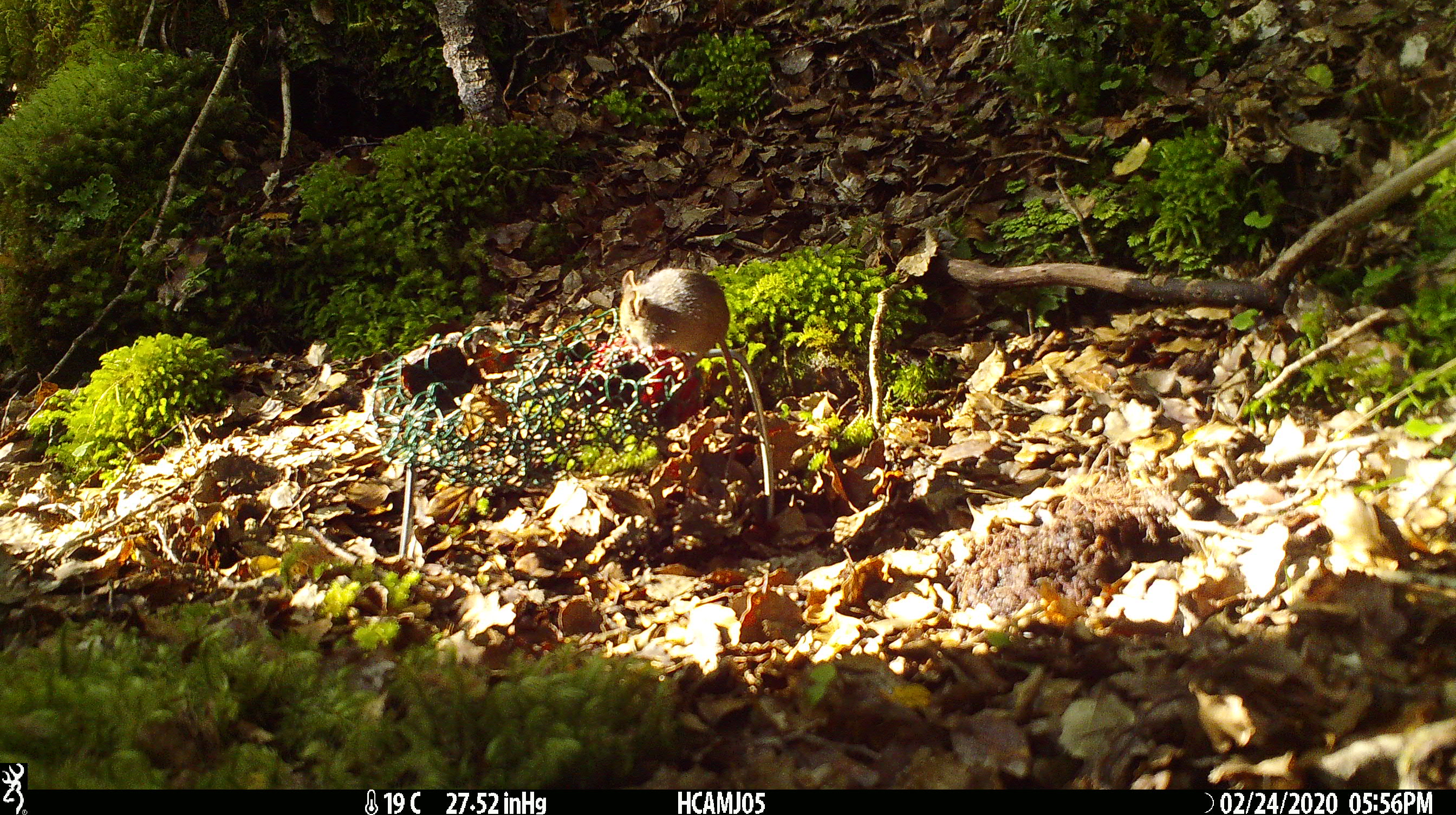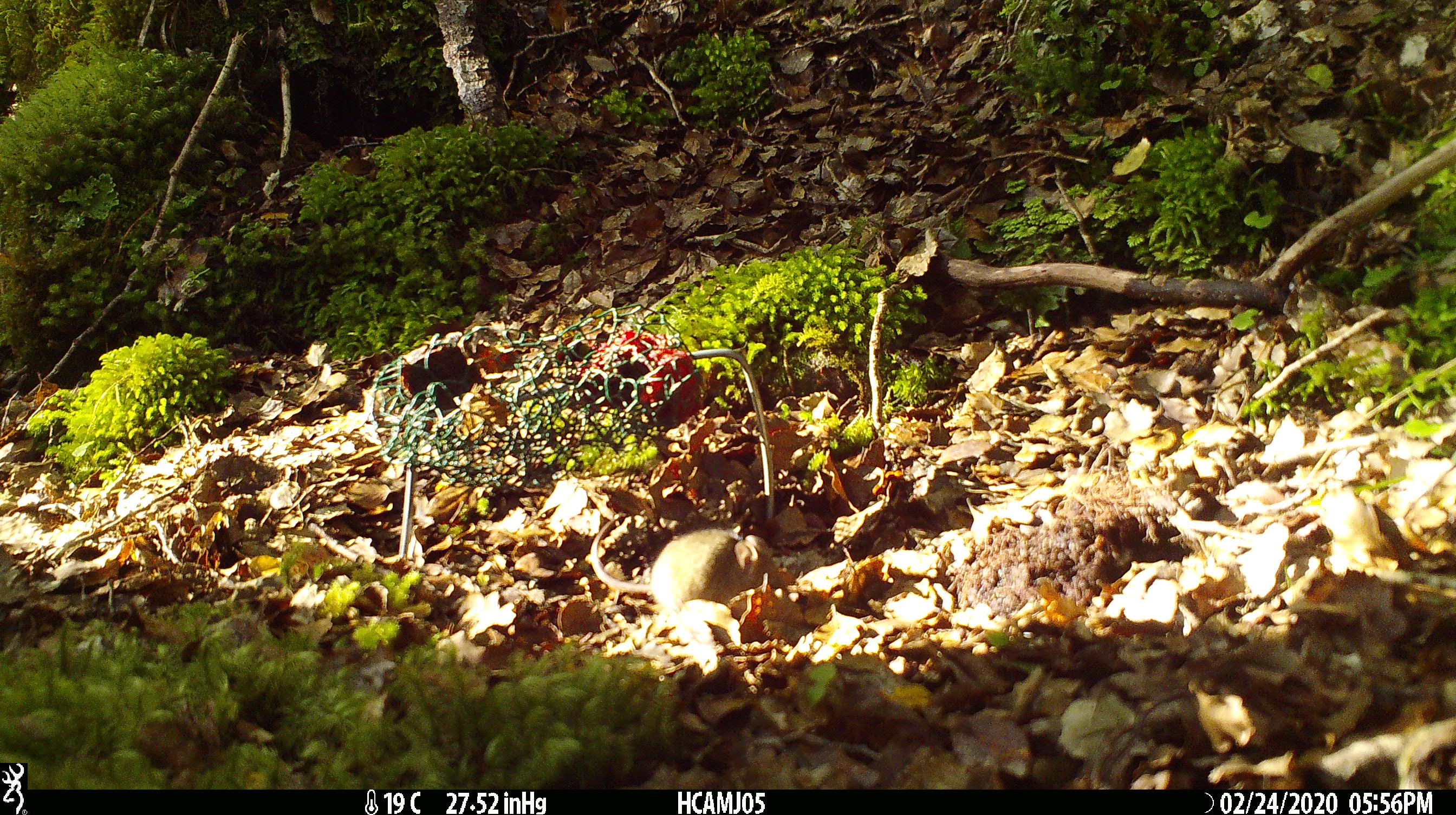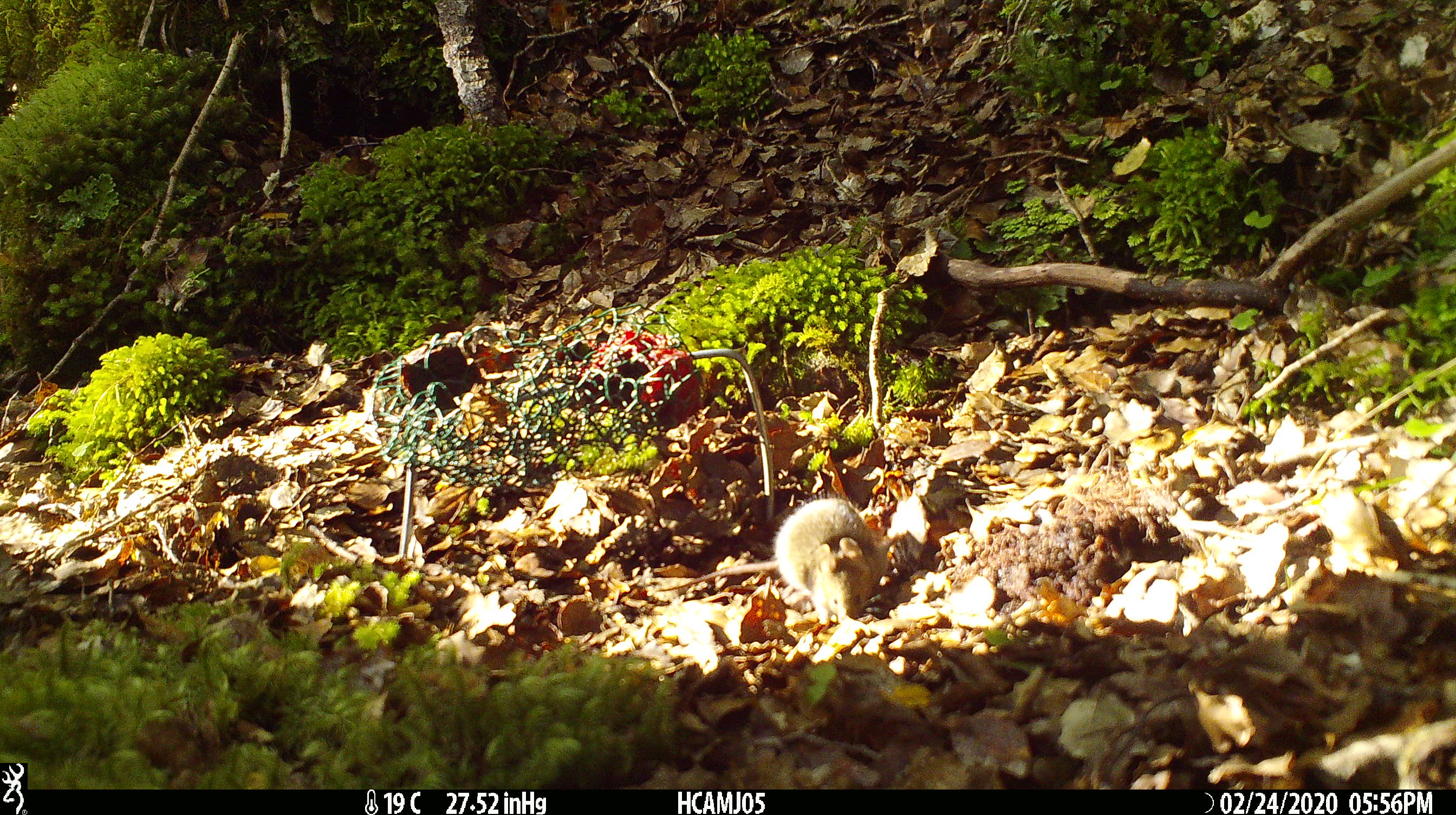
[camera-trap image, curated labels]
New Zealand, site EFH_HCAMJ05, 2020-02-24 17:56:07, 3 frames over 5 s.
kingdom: Animalia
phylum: Chordata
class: Mammalia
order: Rodentia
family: Muridae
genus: Mus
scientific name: Mus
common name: mouse